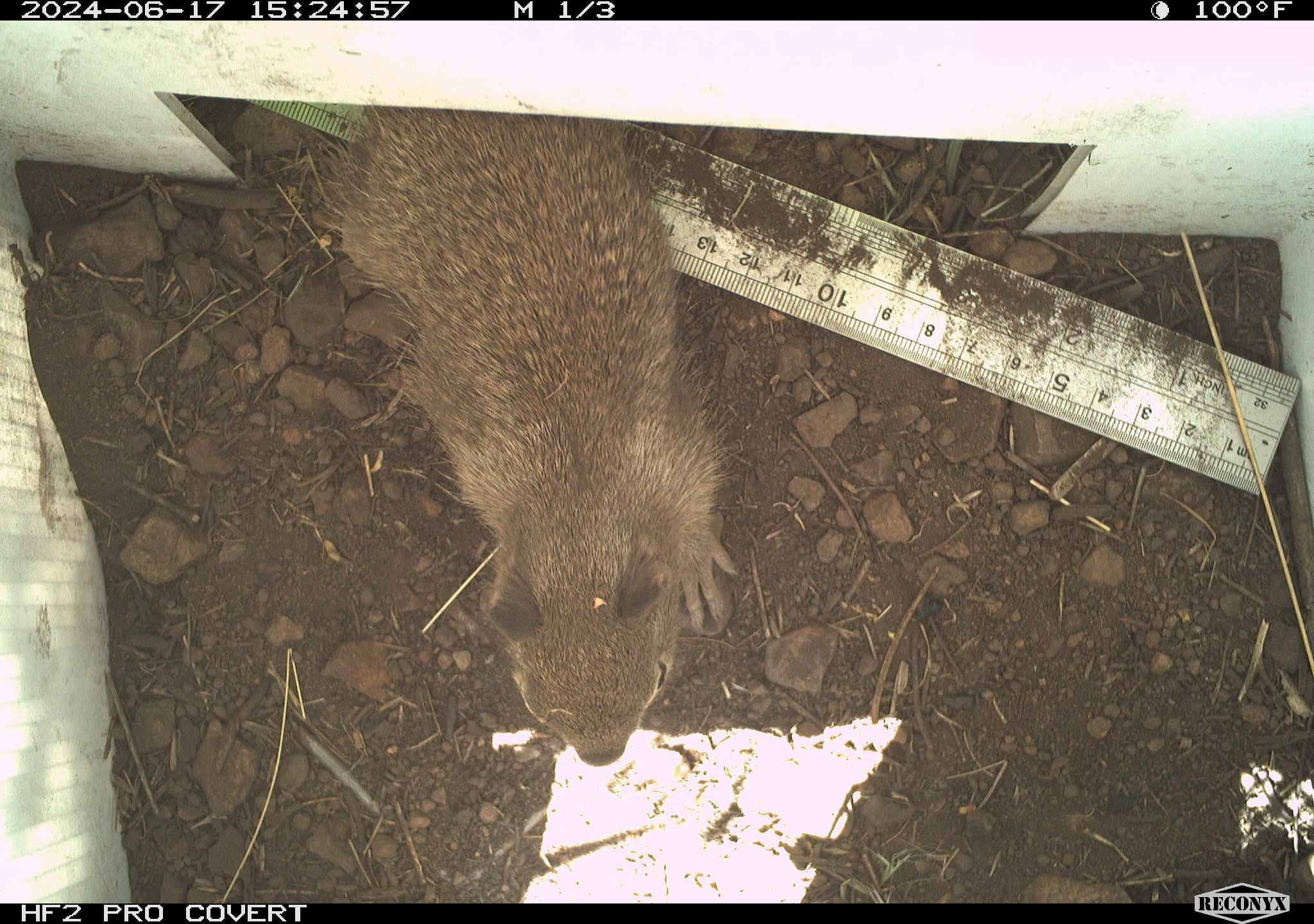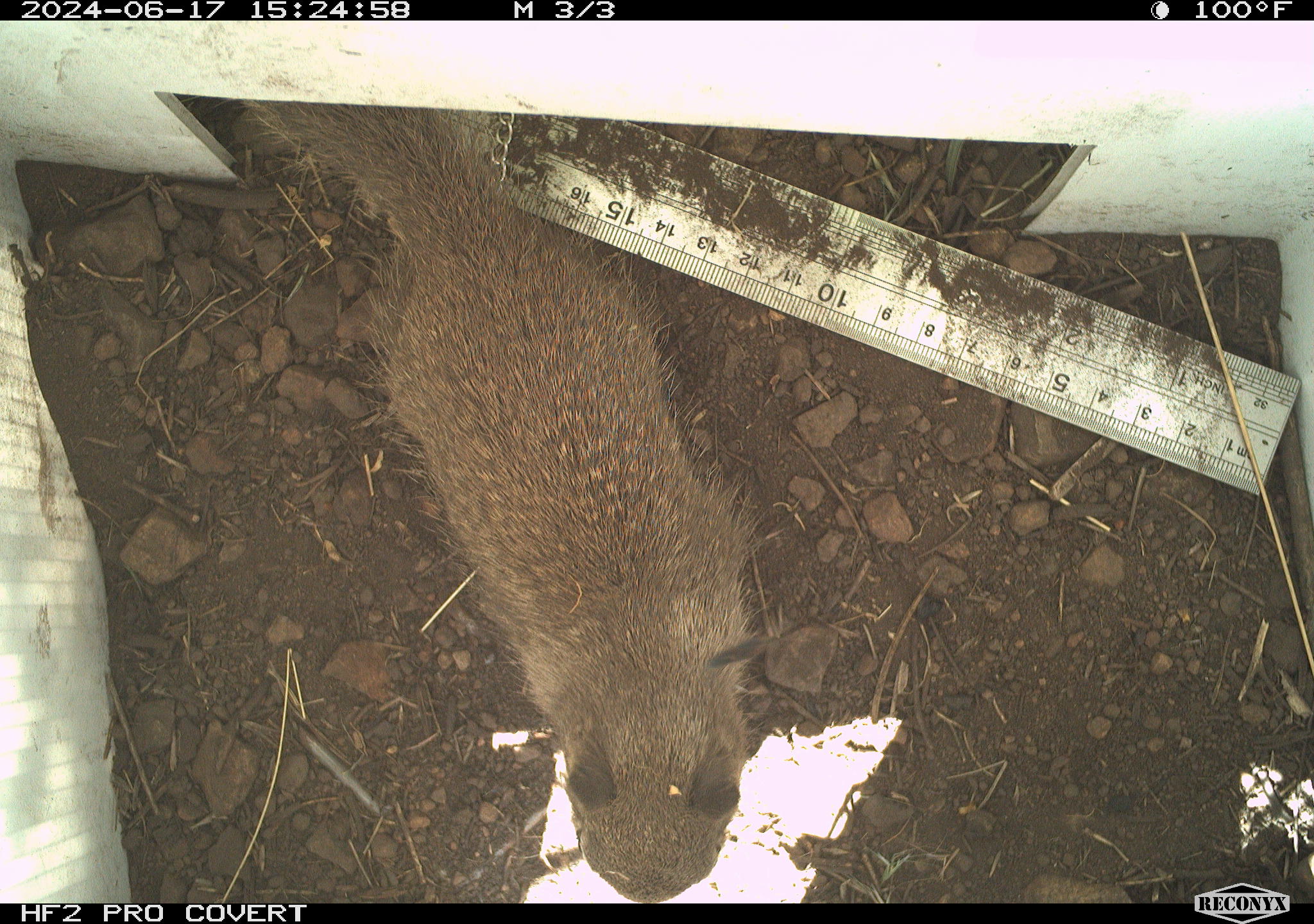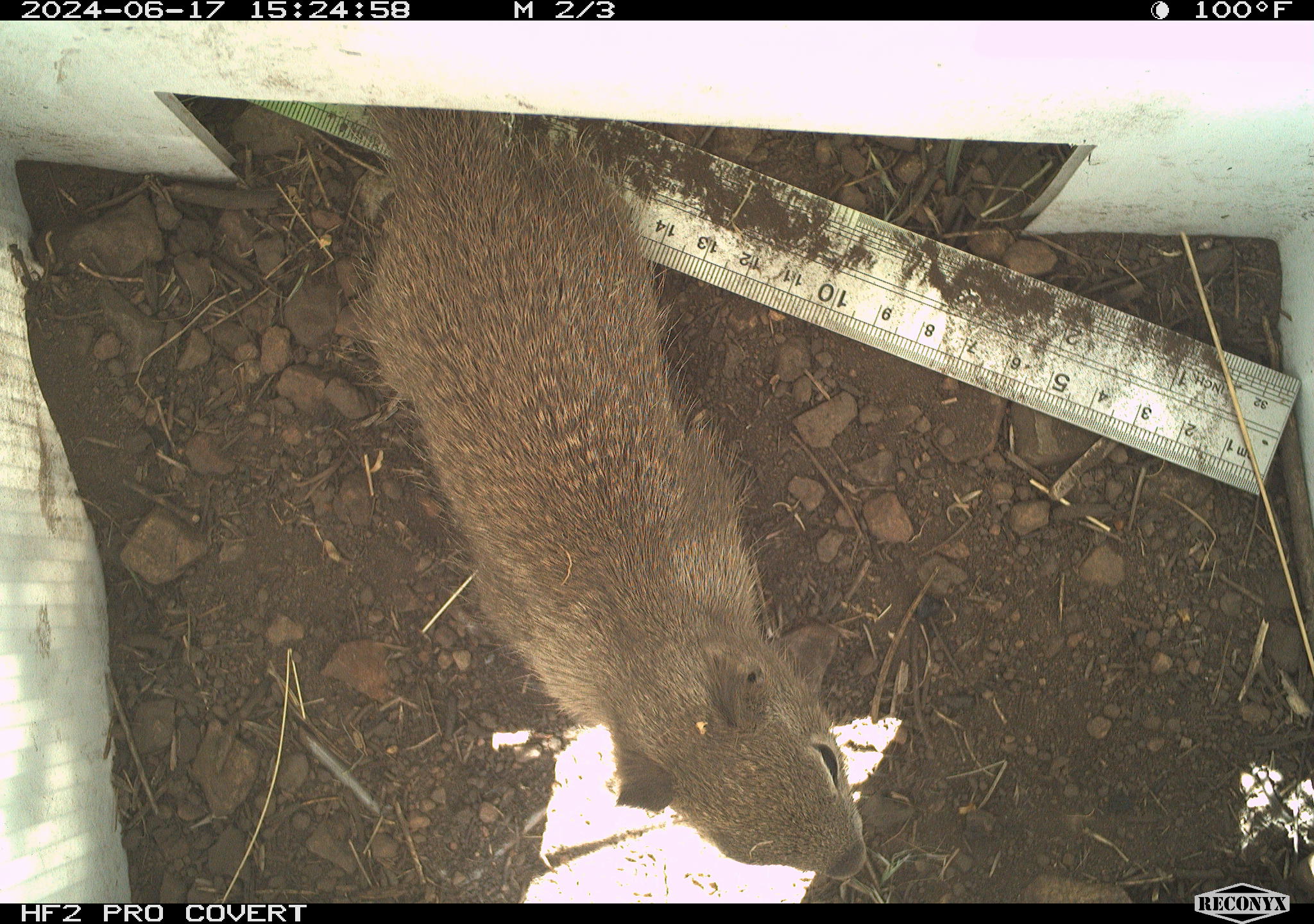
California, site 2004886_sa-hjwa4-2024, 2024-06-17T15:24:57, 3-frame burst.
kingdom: Animalia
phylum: Chordata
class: Mammalia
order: Rodentia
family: Sciuridae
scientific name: Sciuridae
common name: squirrels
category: sciuridae family